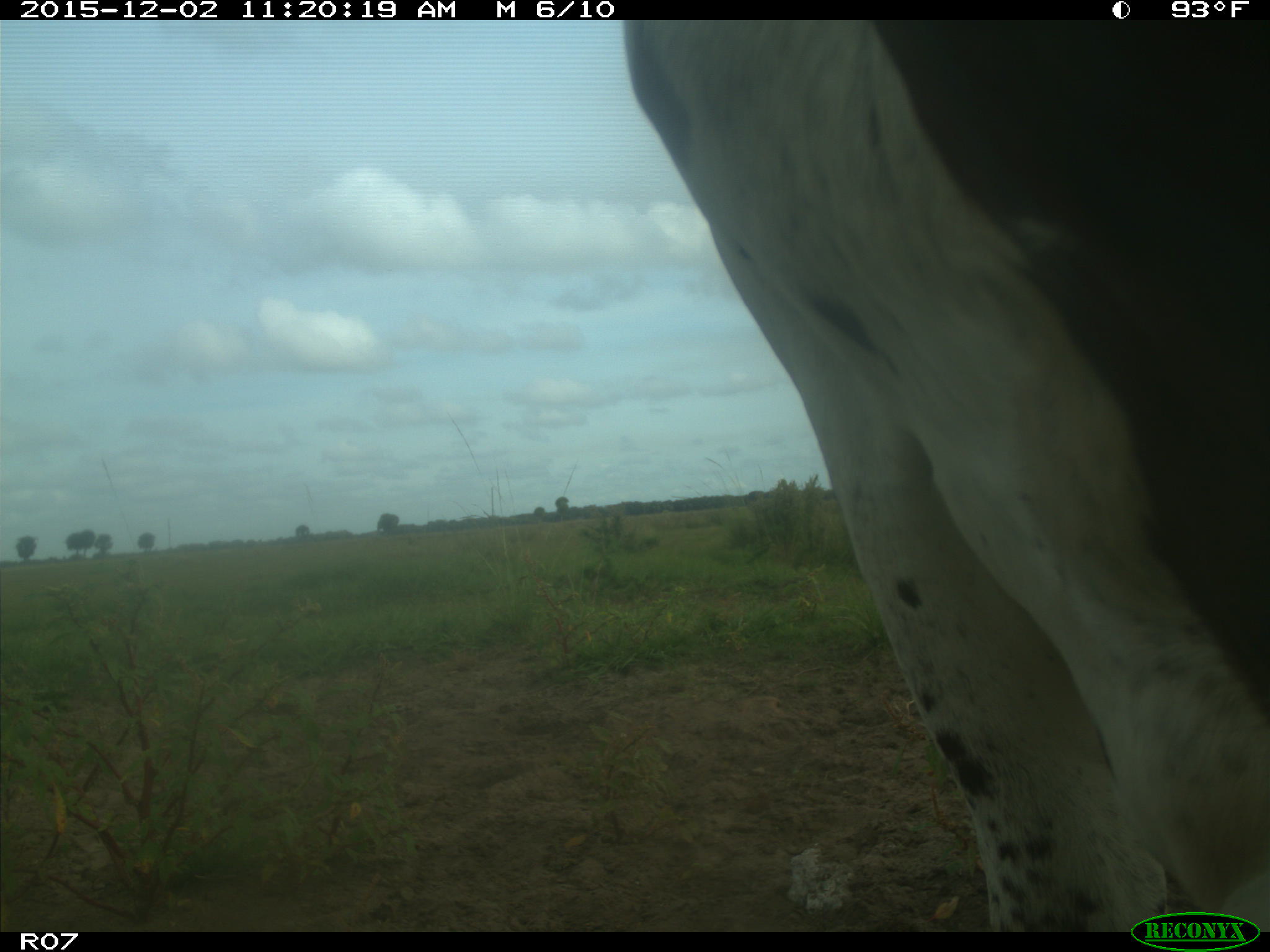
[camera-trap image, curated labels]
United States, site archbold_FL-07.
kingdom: Animalia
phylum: Chordata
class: Mammalia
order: Artiodactyla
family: Bovidae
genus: Bos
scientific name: Bos taurus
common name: domestic cow